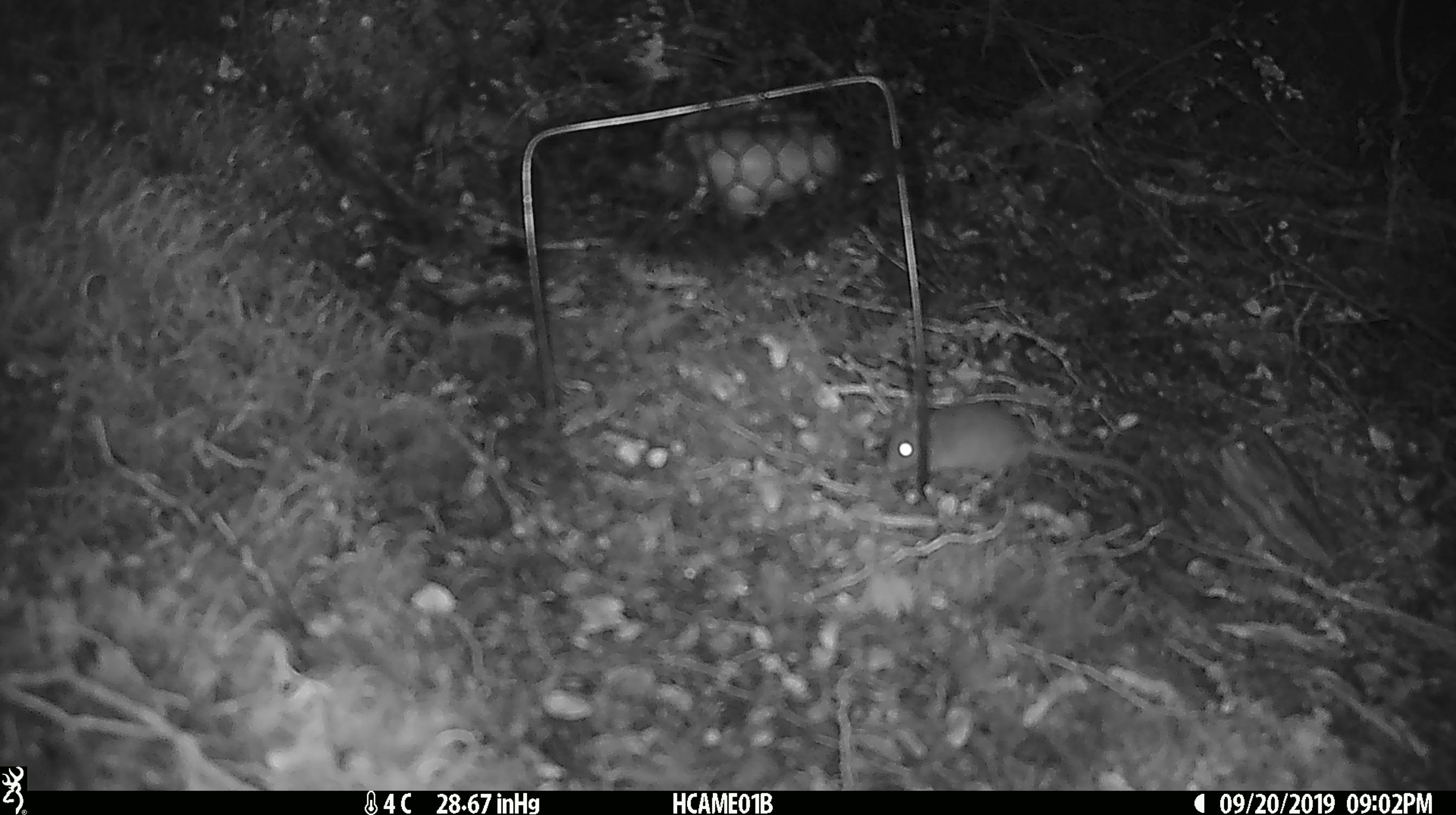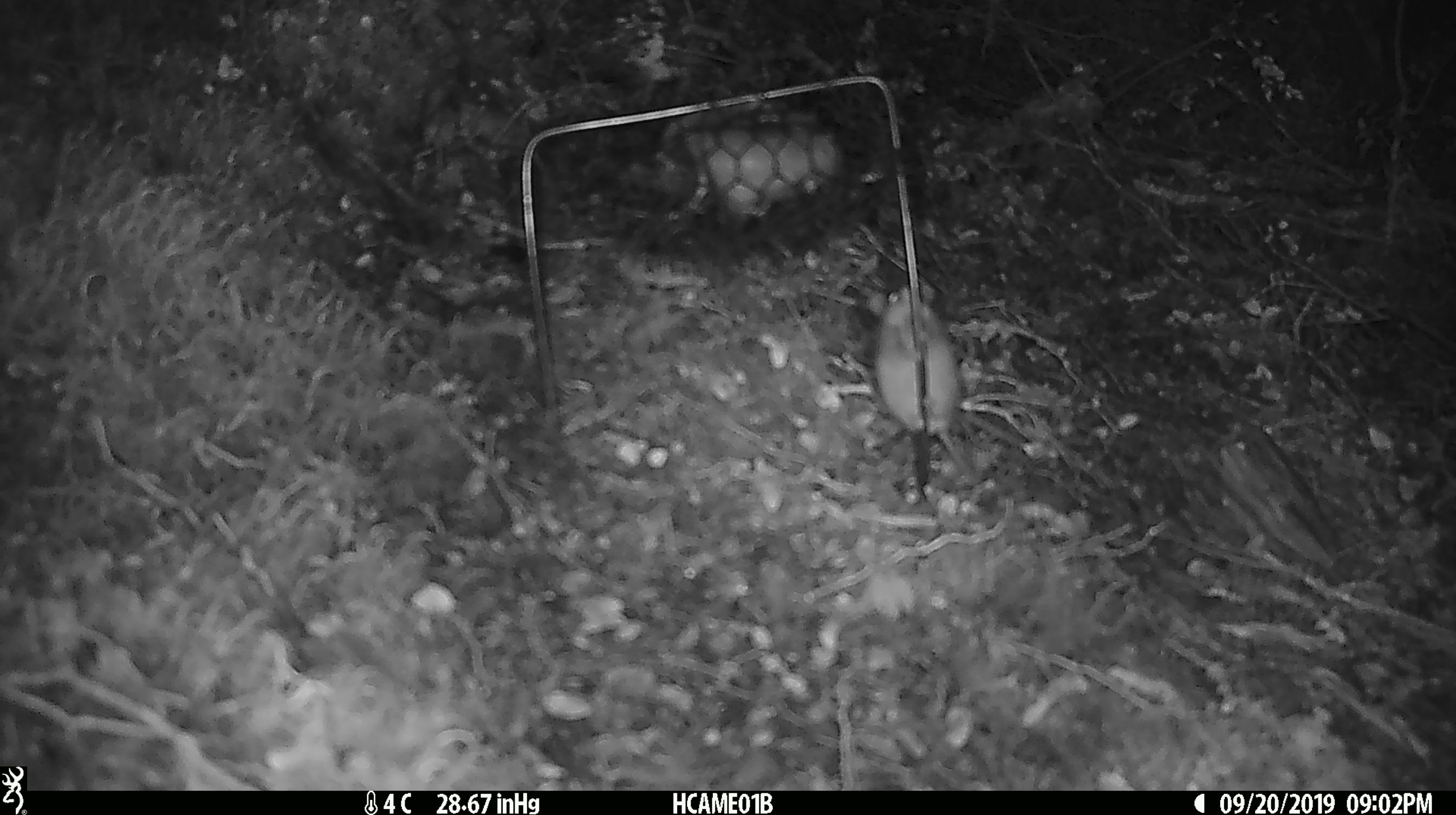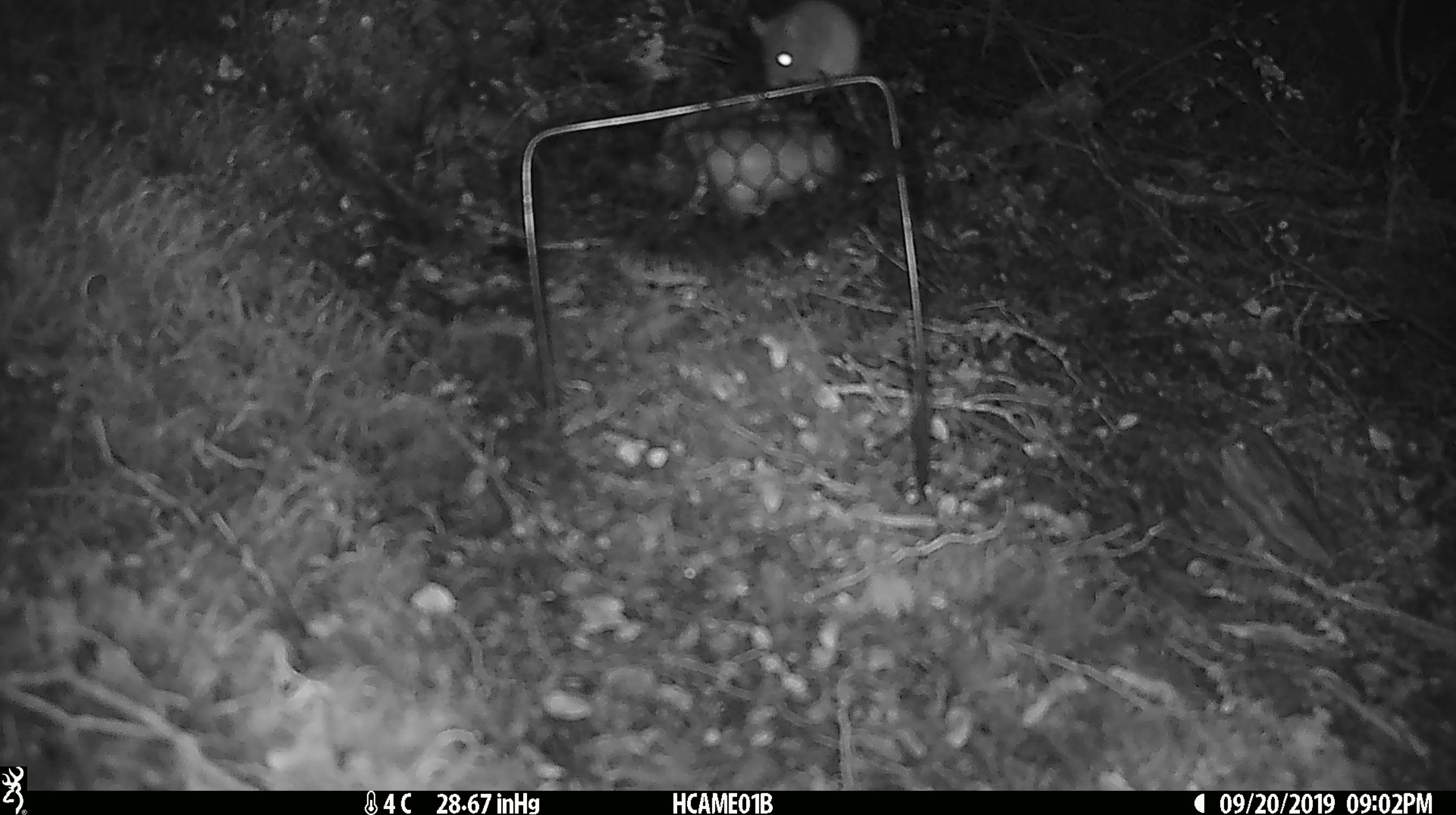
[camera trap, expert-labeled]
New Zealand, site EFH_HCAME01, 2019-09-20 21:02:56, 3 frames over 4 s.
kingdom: Animalia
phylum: Chordata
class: Mammalia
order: Rodentia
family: Muridae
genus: Mus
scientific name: Mus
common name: mouse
Mouse (Mus).